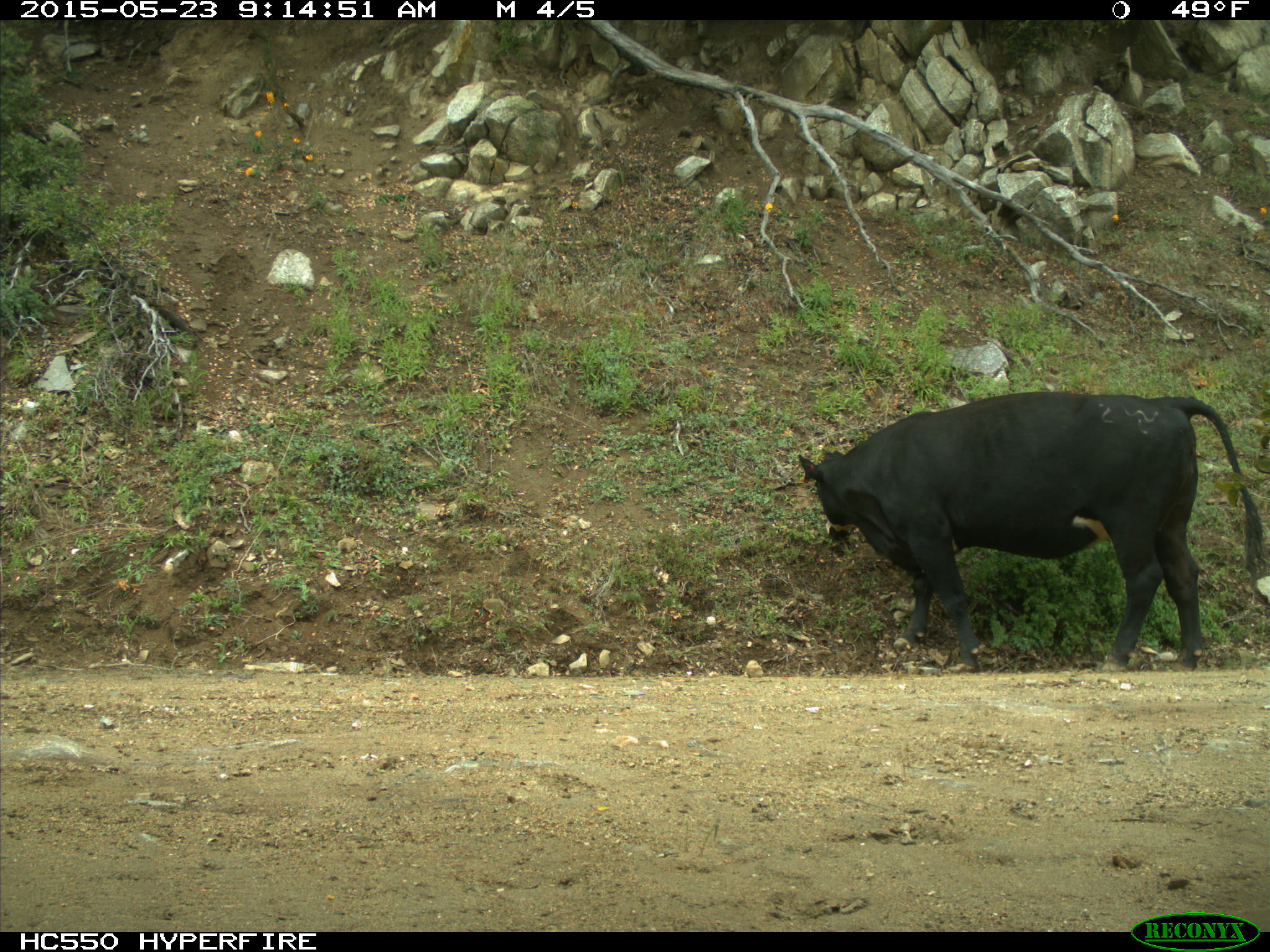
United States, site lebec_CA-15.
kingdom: Animalia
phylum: Chordata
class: Mammalia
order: Artiodactyla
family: Bovidae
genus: Bos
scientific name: Bos taurus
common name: domestic cow